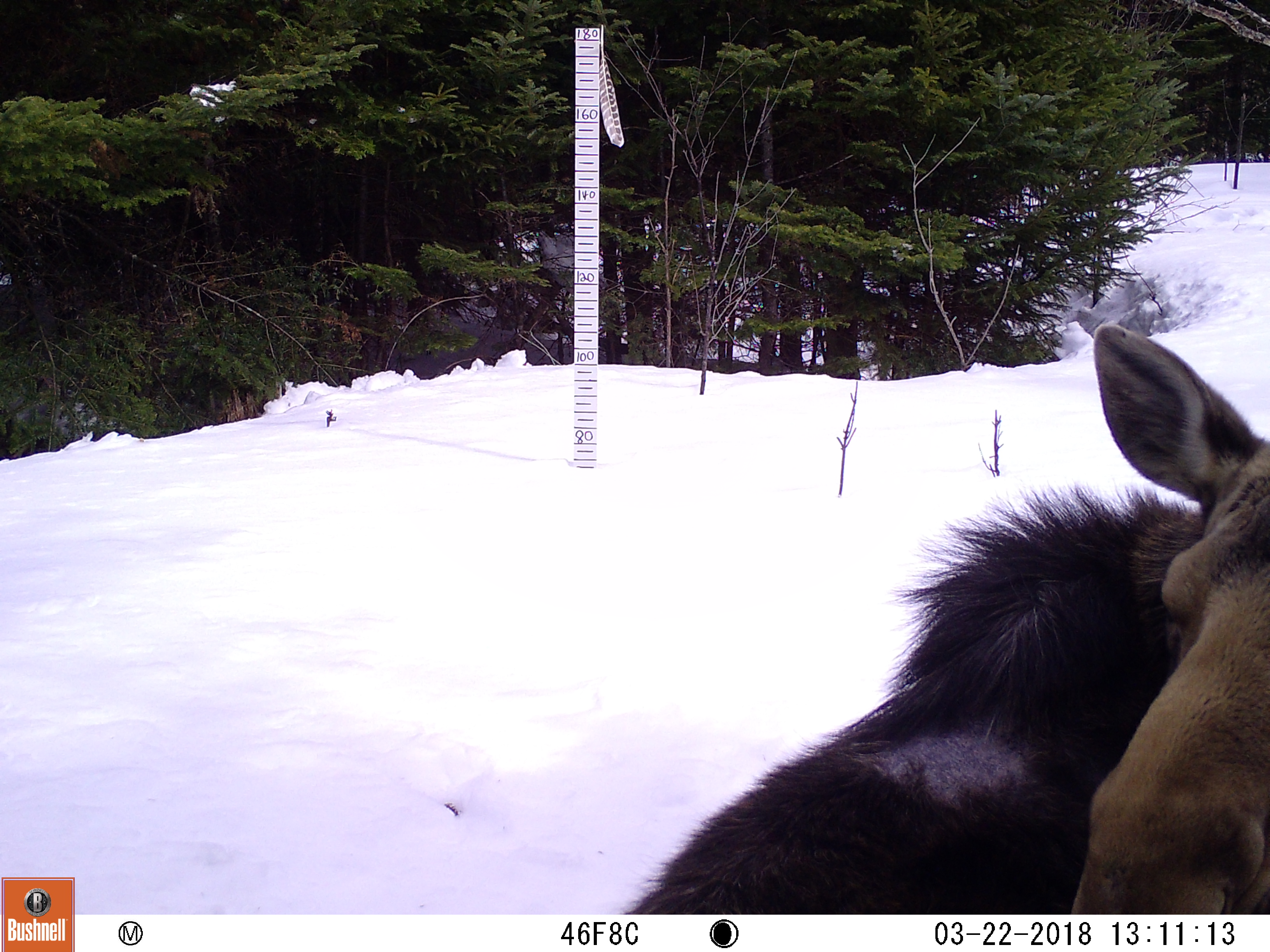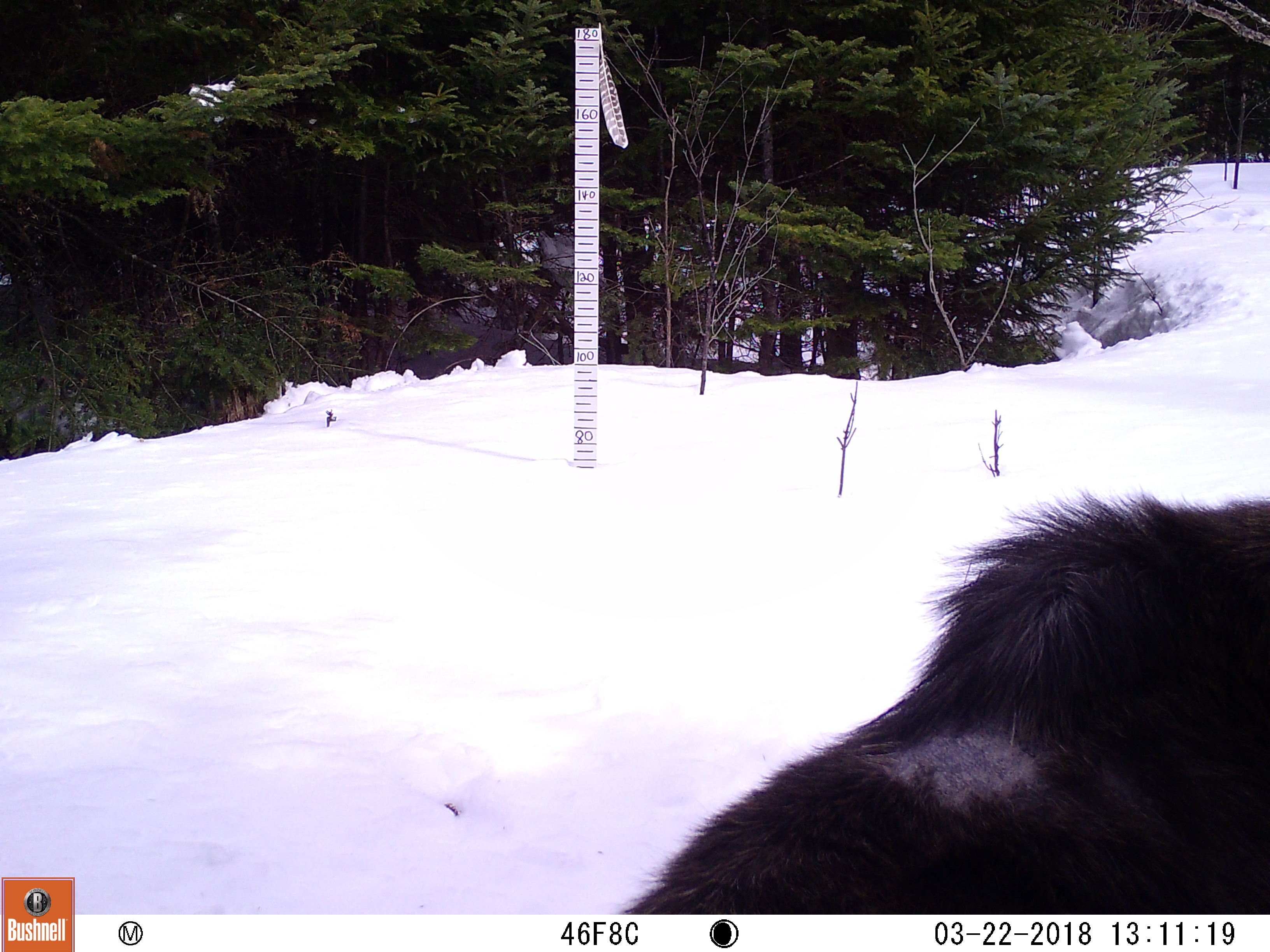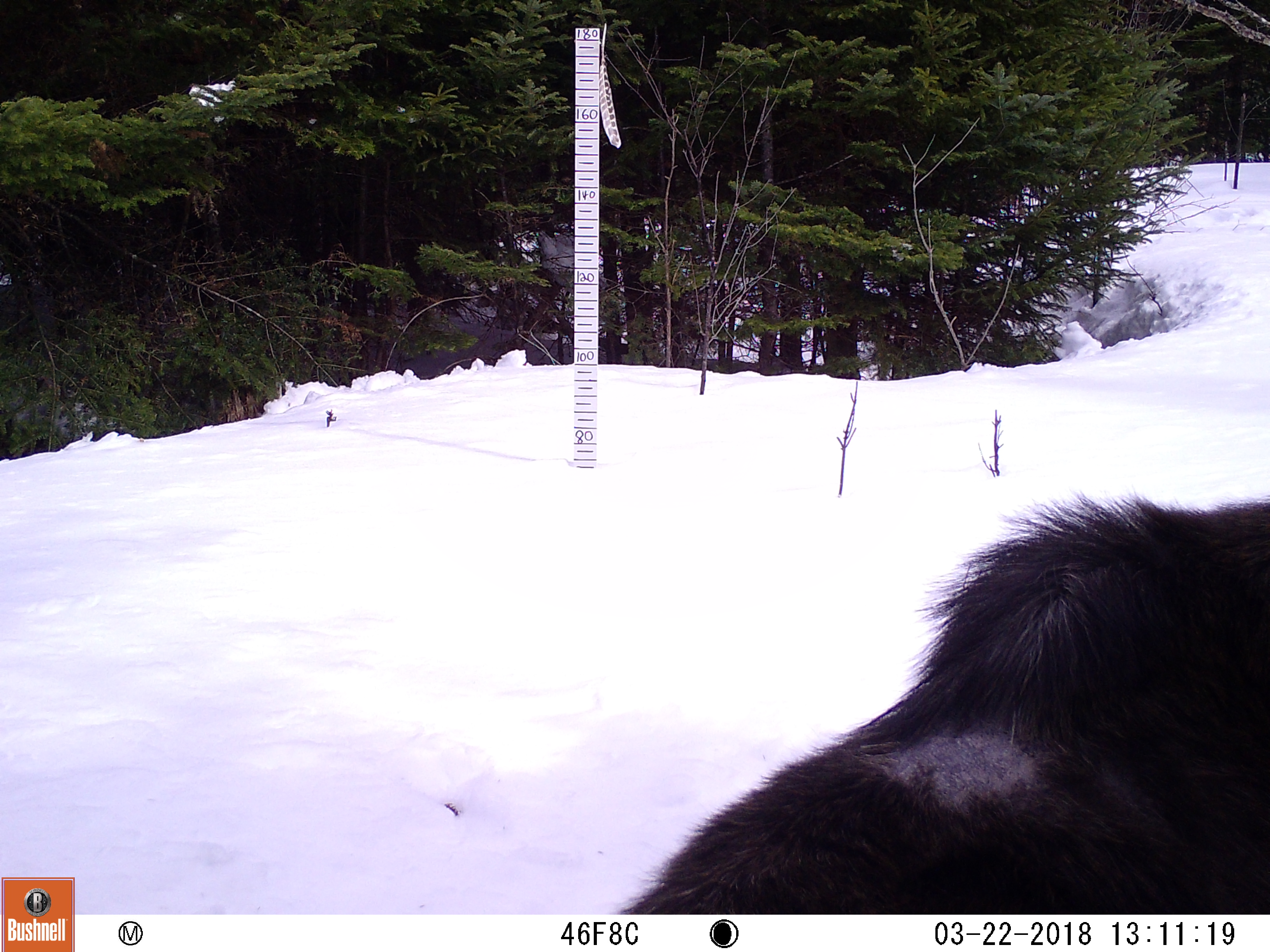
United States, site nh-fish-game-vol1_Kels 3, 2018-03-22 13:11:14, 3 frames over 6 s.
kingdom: Animalia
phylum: Chordata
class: Mammalia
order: Artiodactyla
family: Cervidae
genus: Alces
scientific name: Alces alces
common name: moose